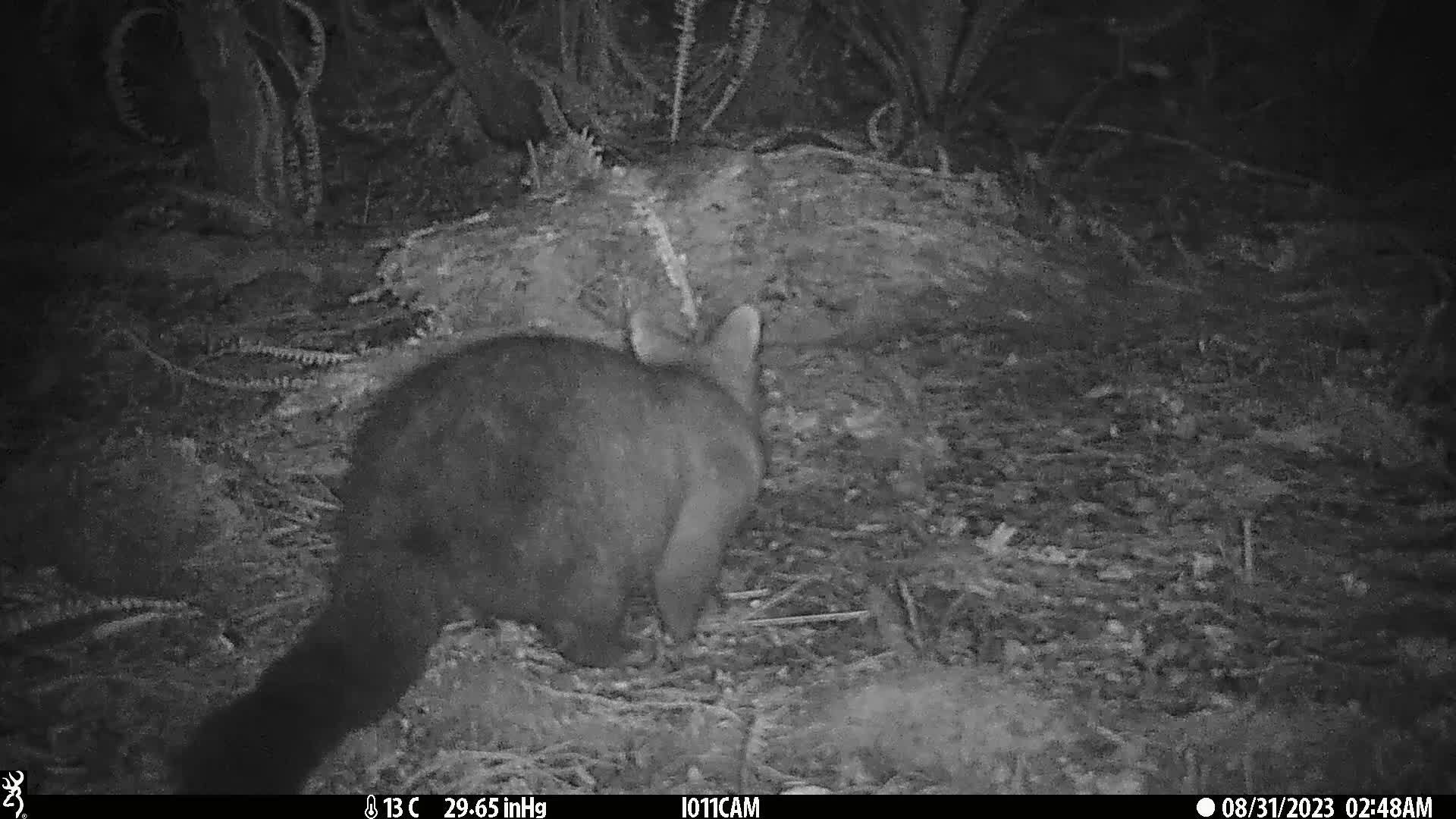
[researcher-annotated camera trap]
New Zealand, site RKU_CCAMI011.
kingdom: Animalia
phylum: Chordata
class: Mammalia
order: Diprotodontia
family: Phalangeridae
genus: Trichosurus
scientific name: Trichosurus vulpecula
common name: common brushtail possum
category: possum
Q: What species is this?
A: Possum (common brushtail possum) (Trichosurus vulpecula).